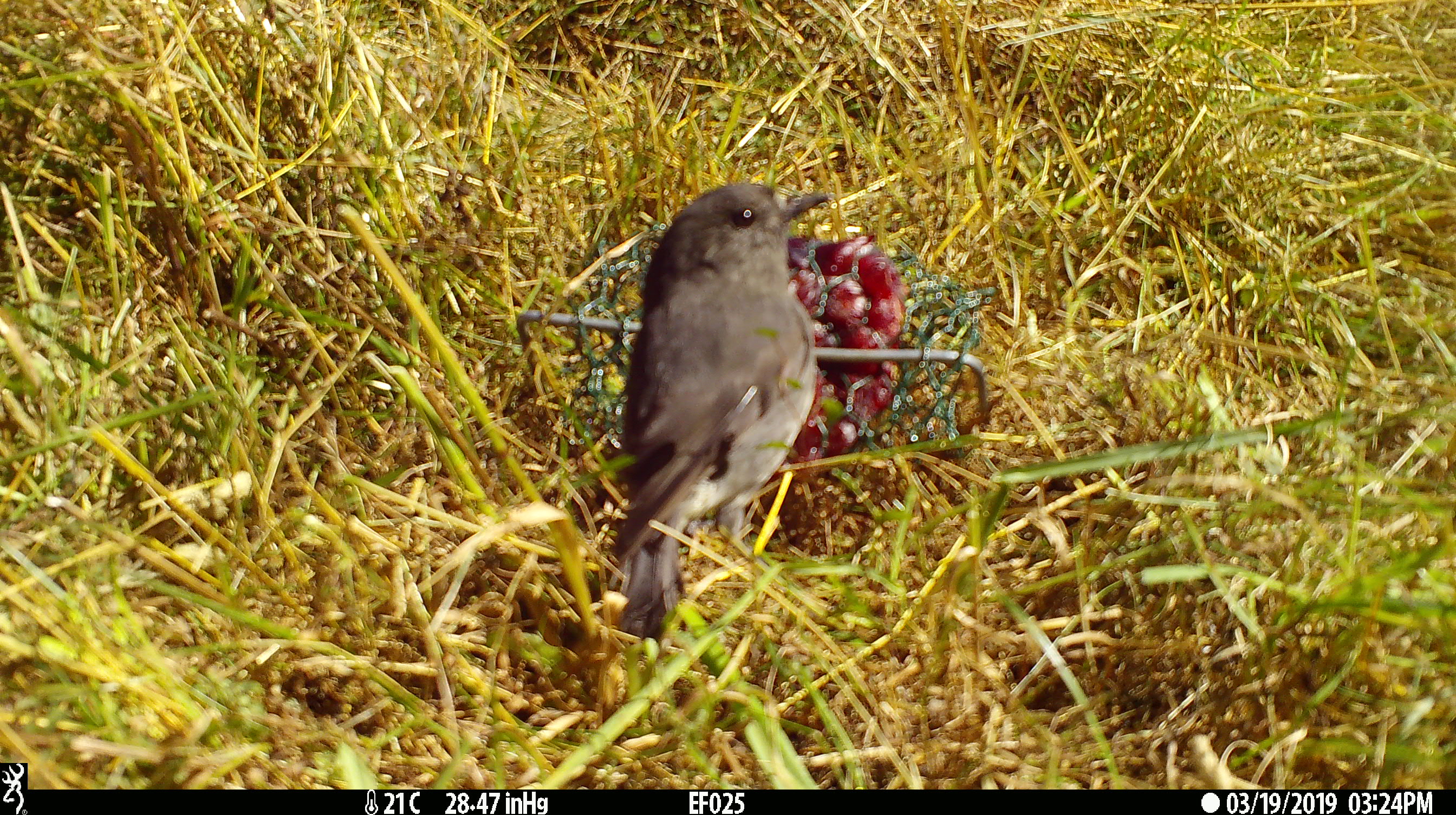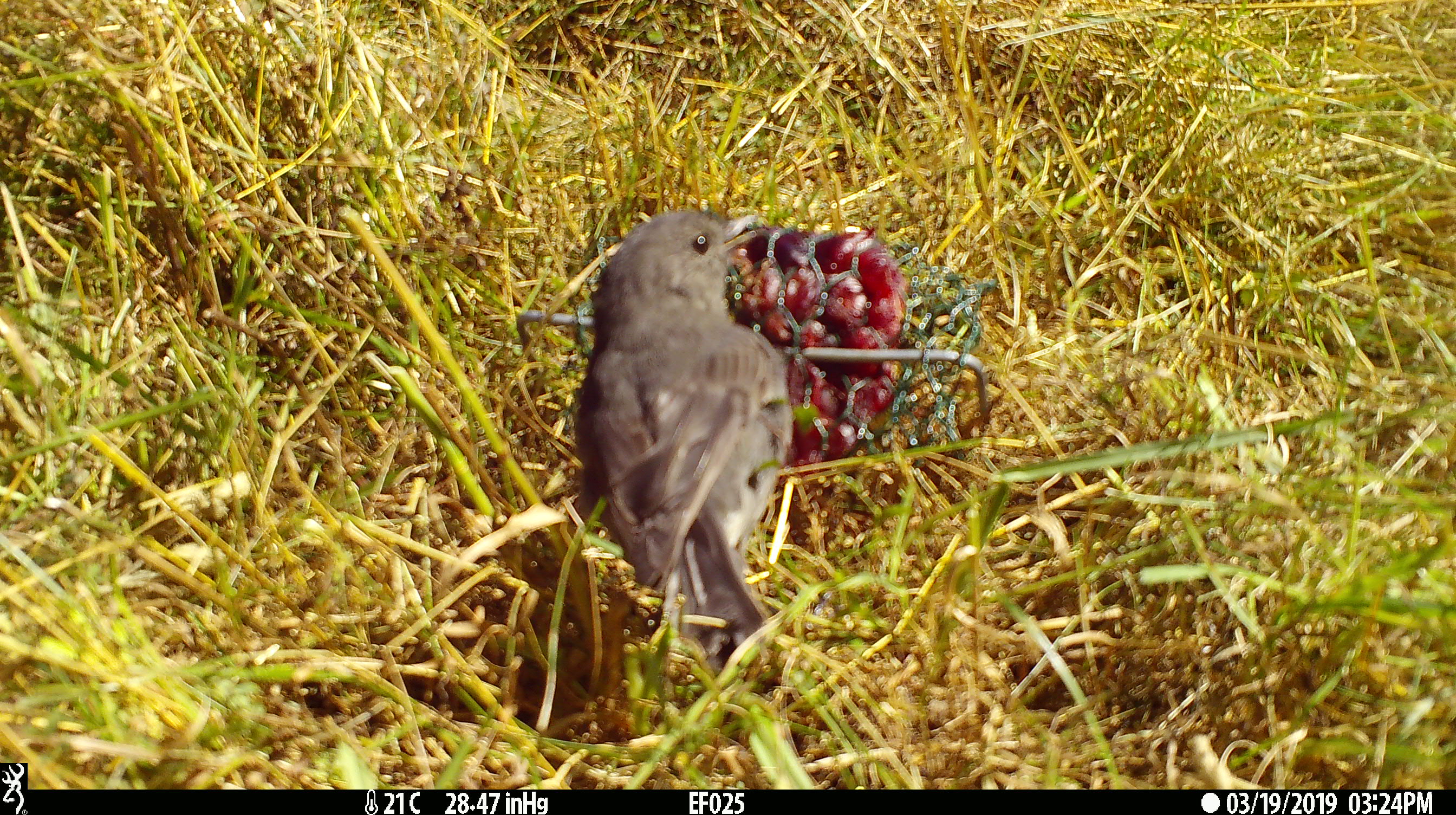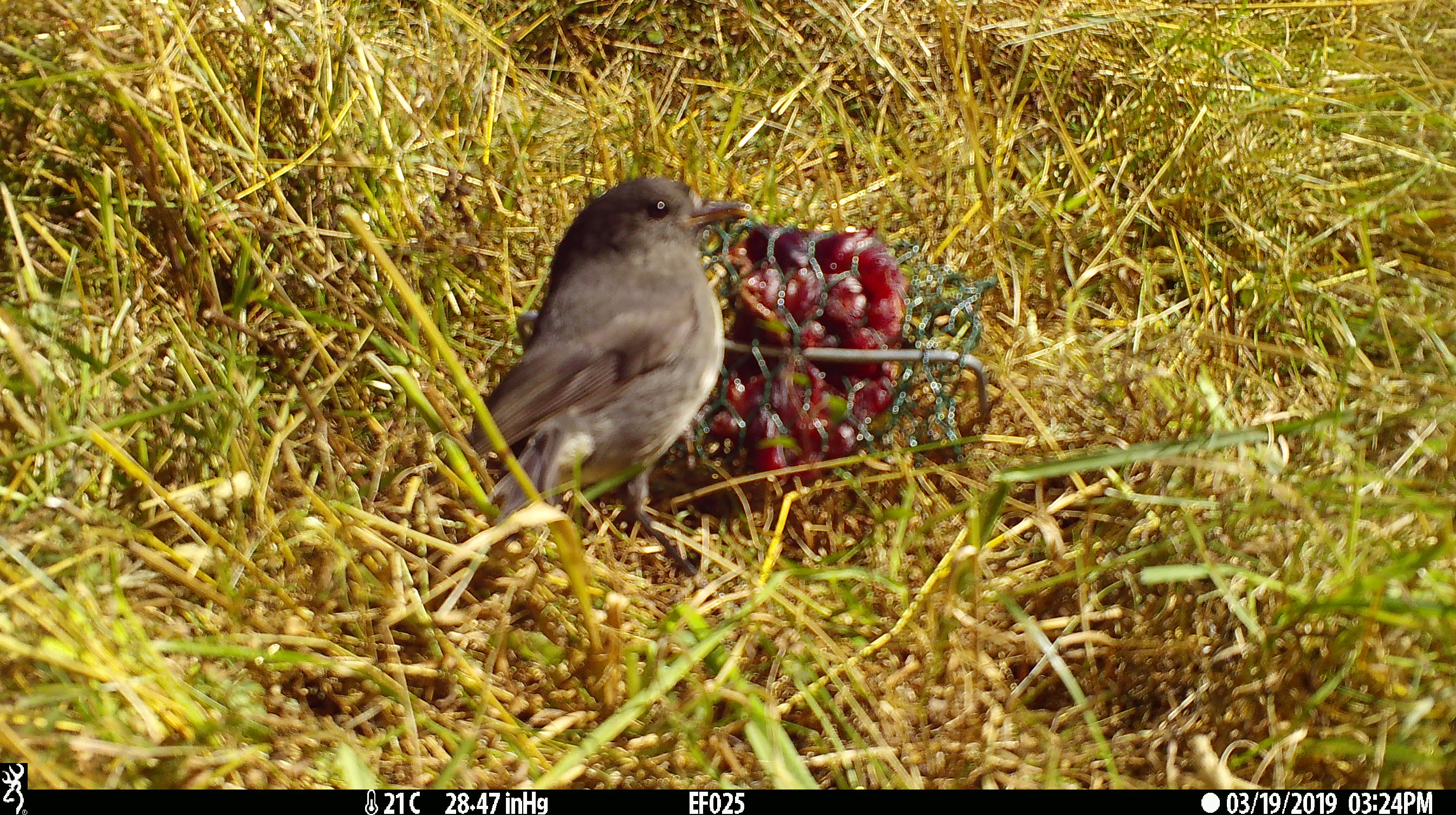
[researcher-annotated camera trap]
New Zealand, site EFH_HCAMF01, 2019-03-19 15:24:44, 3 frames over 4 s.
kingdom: Animalia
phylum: Chordata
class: Aves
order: Passeriformes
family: Petroicidae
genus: Petroica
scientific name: Petroica australis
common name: new zealand robin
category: robin